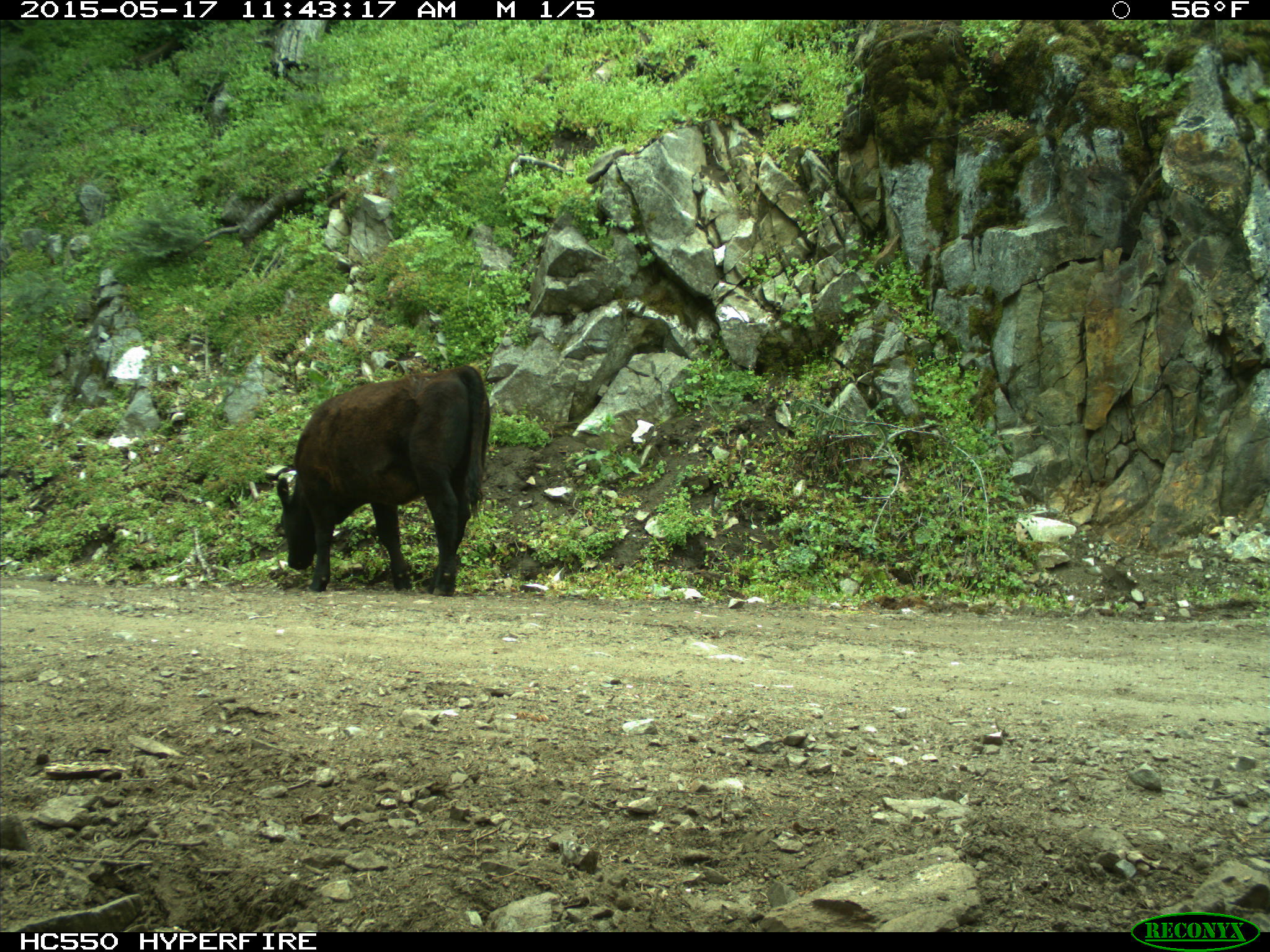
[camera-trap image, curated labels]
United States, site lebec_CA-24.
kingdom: Animalia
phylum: Chordata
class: Mammalia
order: Artiodactyla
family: Bovidae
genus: Bos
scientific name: Bos taurus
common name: domestic cow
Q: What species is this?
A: Bos taurus (domestic cow).